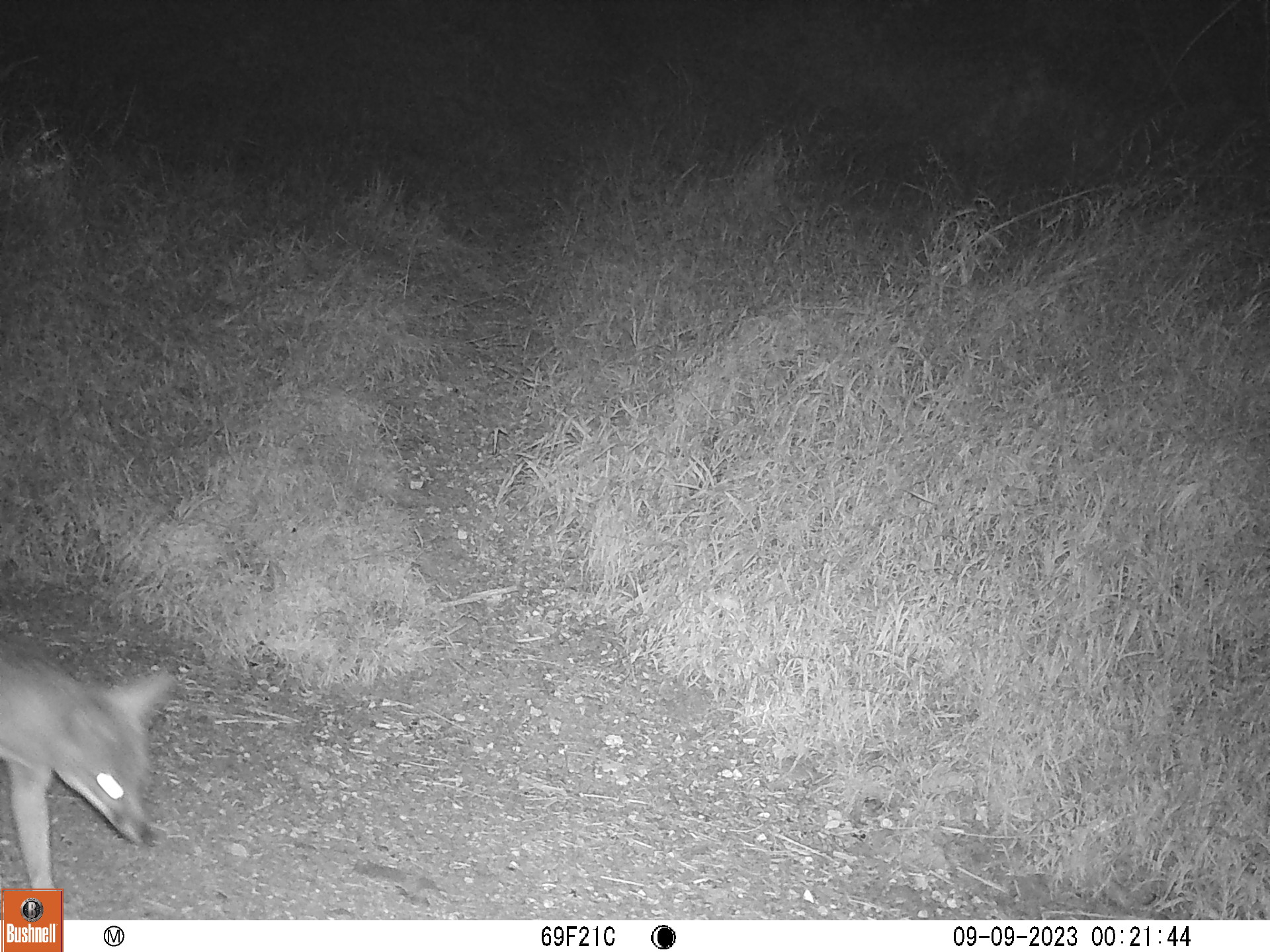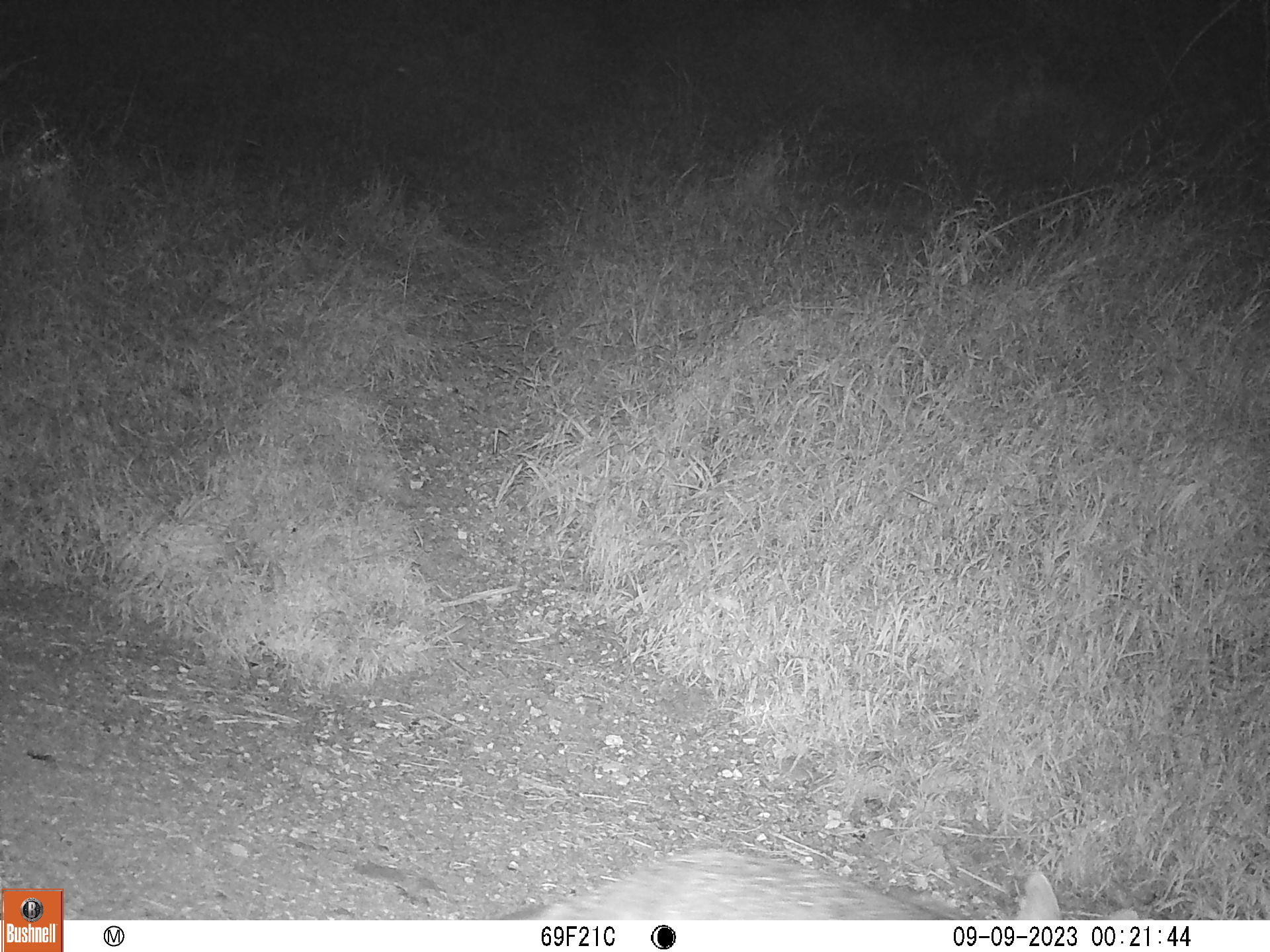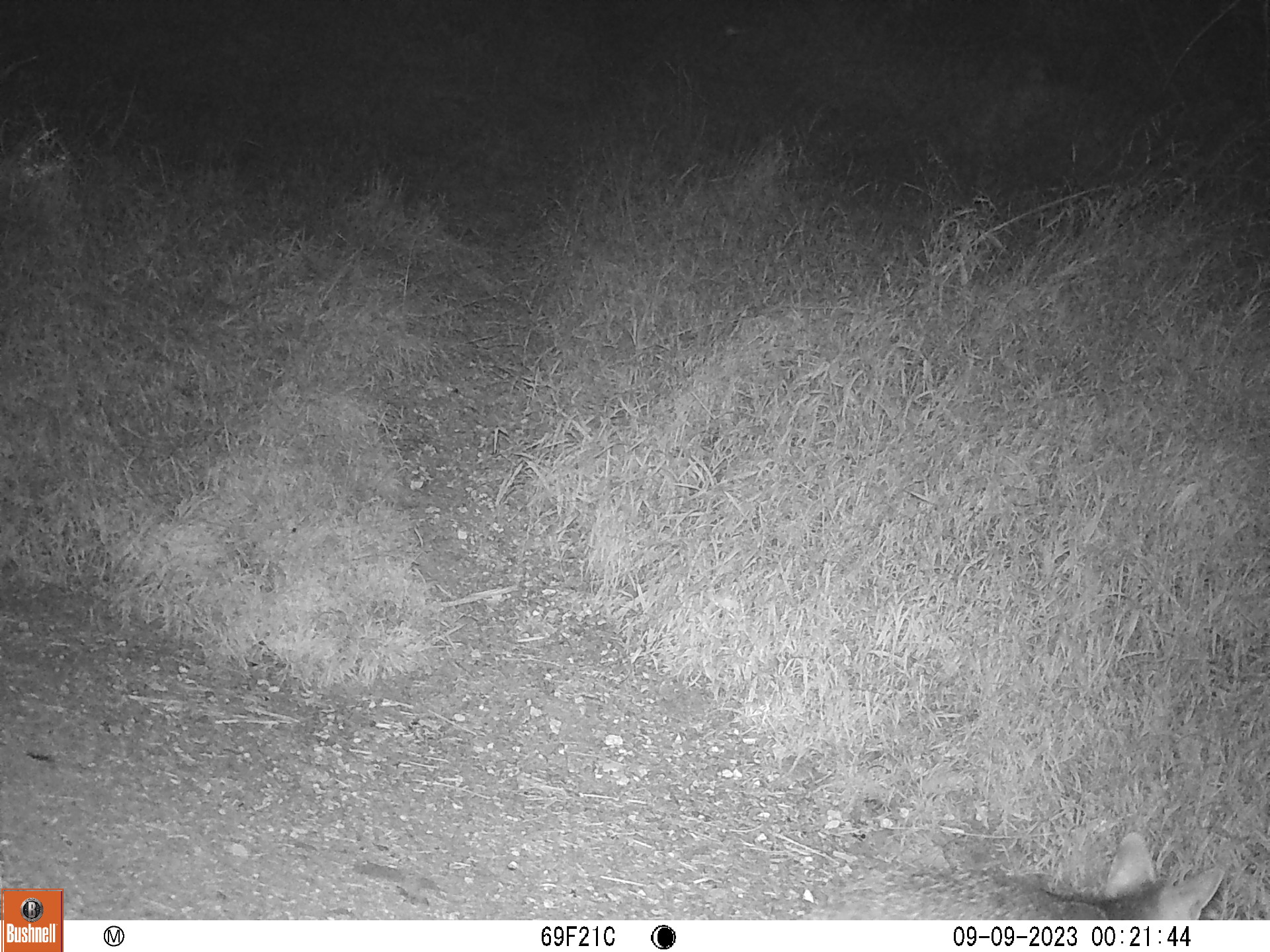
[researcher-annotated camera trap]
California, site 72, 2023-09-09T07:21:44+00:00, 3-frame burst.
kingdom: Animalia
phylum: Chordata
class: Mammalia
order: Carnivora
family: Canidae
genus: Urocyon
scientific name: Urocyon cinereoargenteus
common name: gray fox